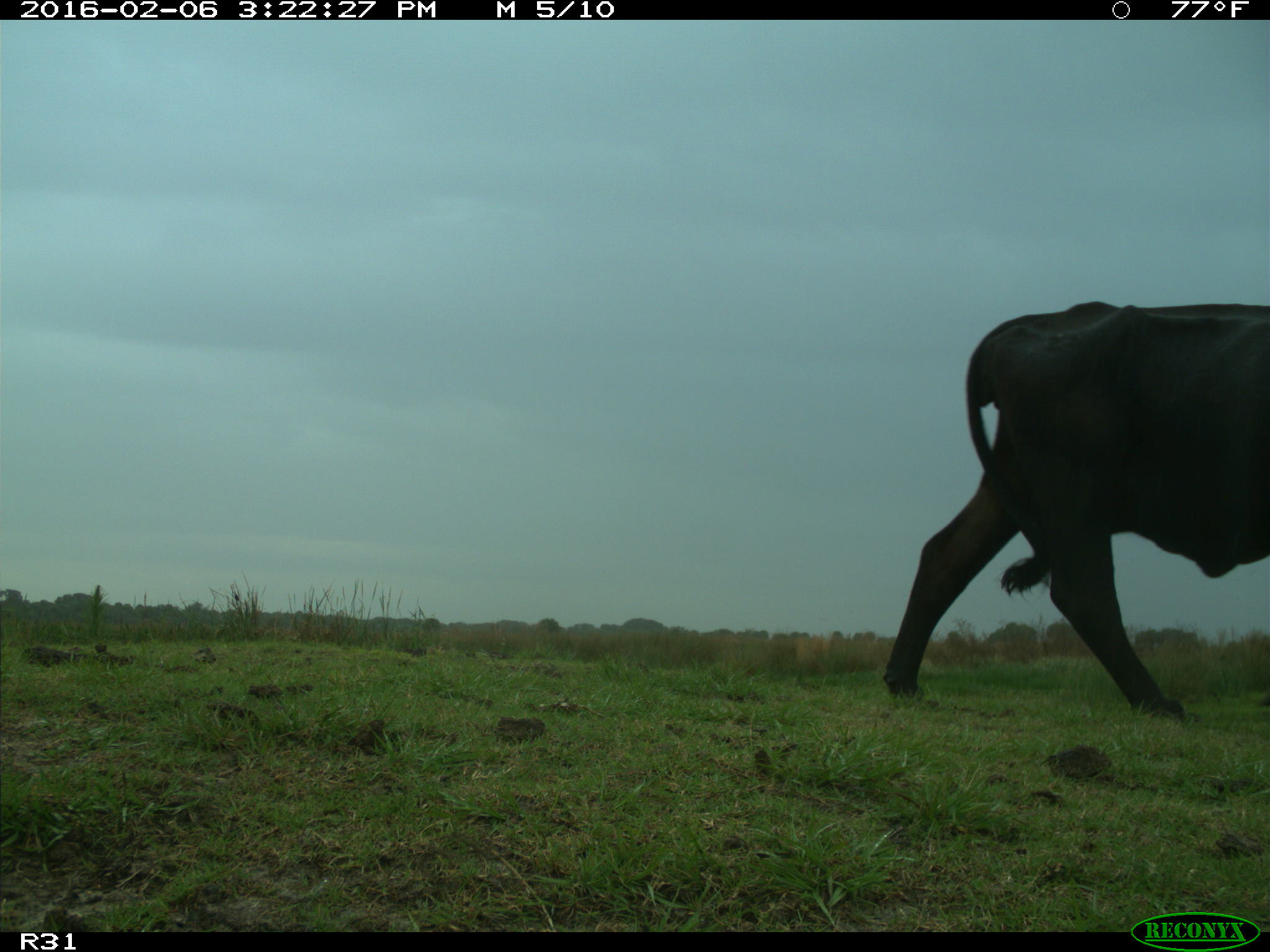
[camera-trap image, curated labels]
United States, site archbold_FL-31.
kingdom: Animalia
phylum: Chordata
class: Mammalia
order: Artiodactyla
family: Bovidae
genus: Bos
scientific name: Bos taurus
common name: domestic cow